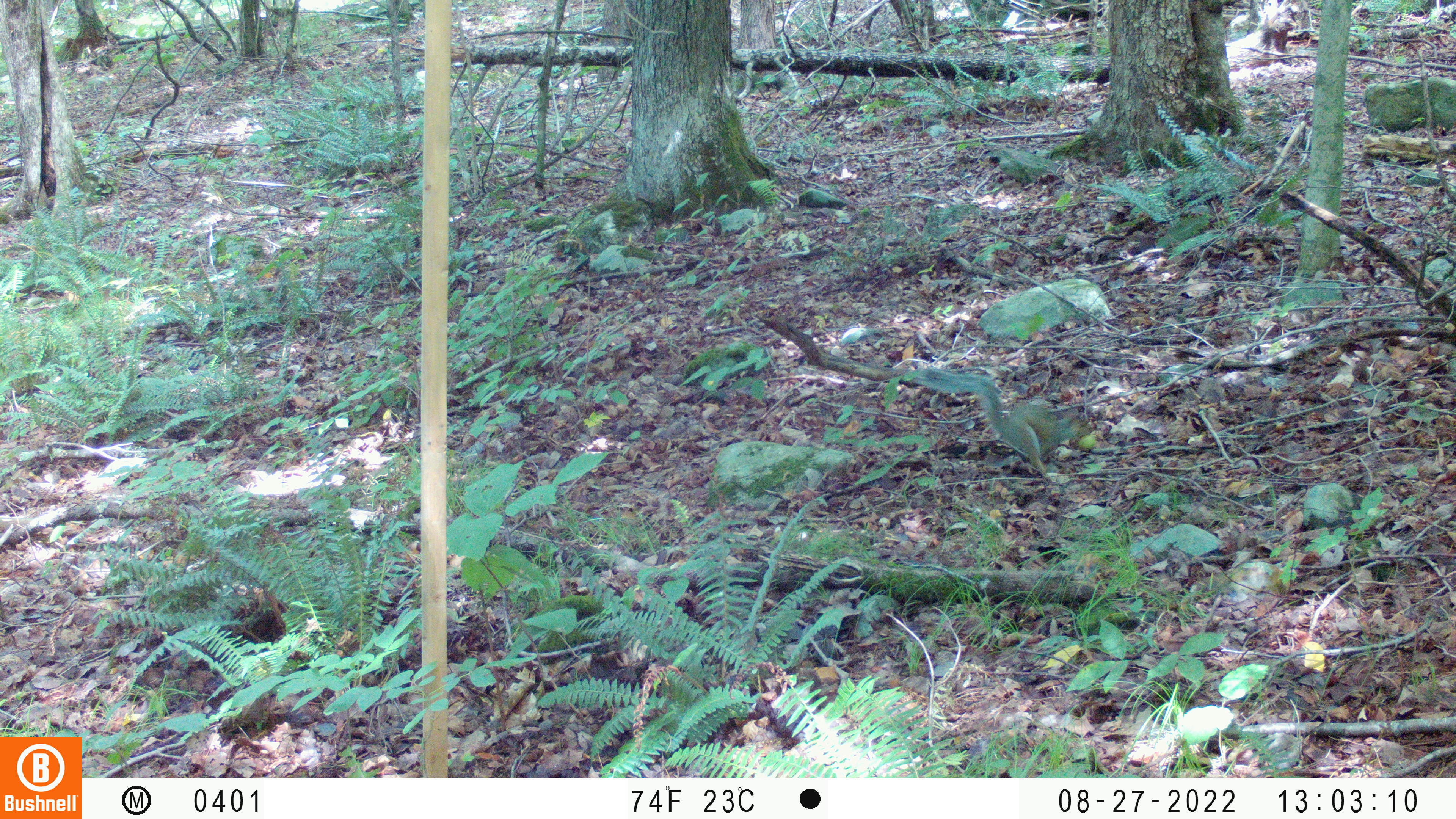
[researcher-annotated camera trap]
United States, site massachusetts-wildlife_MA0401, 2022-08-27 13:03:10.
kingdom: Animalia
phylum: Chordata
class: Mammalia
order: Rodentia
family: Sciuridae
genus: Sciurus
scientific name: Sciurus carolinensis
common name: gray squirrel